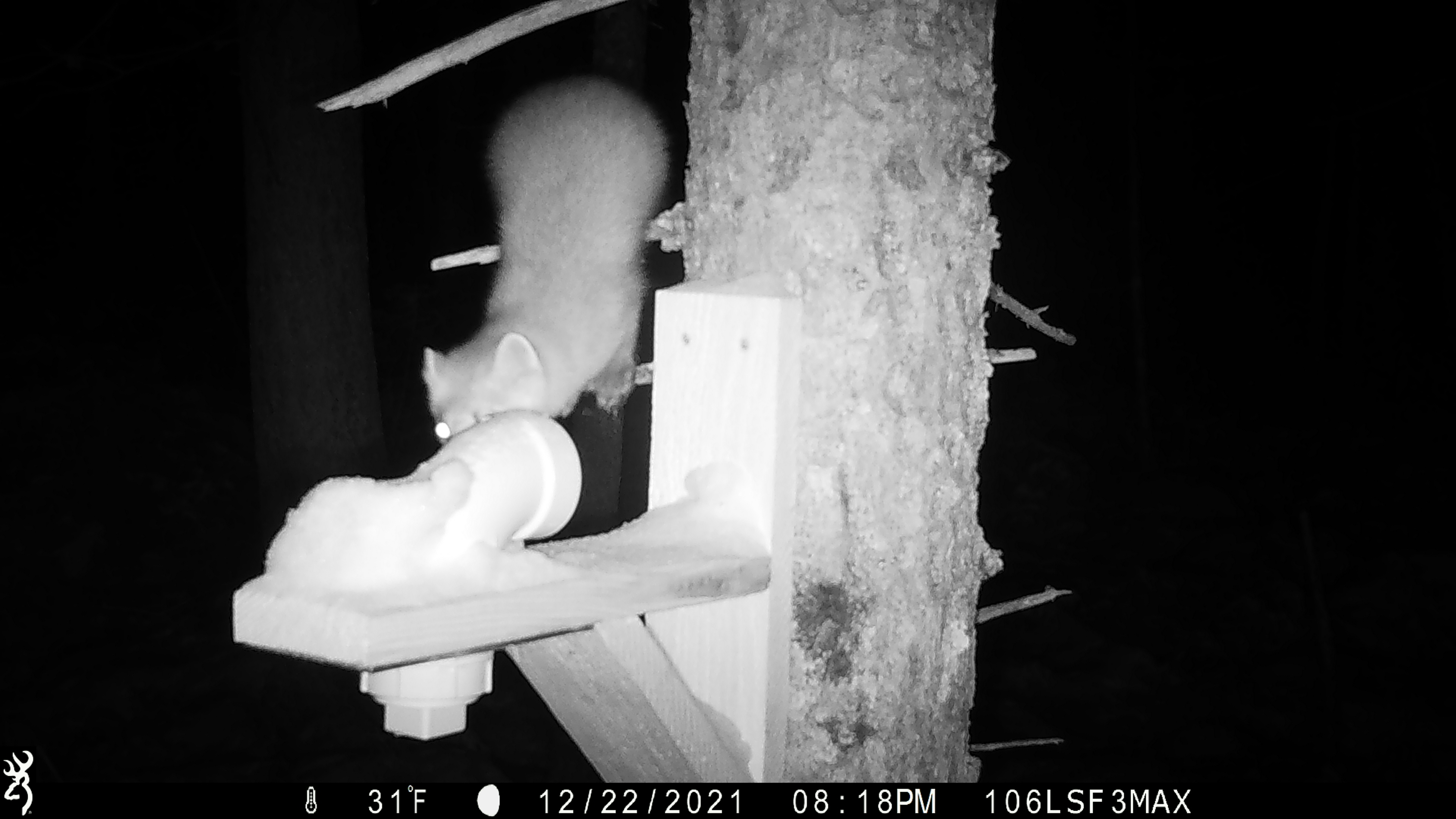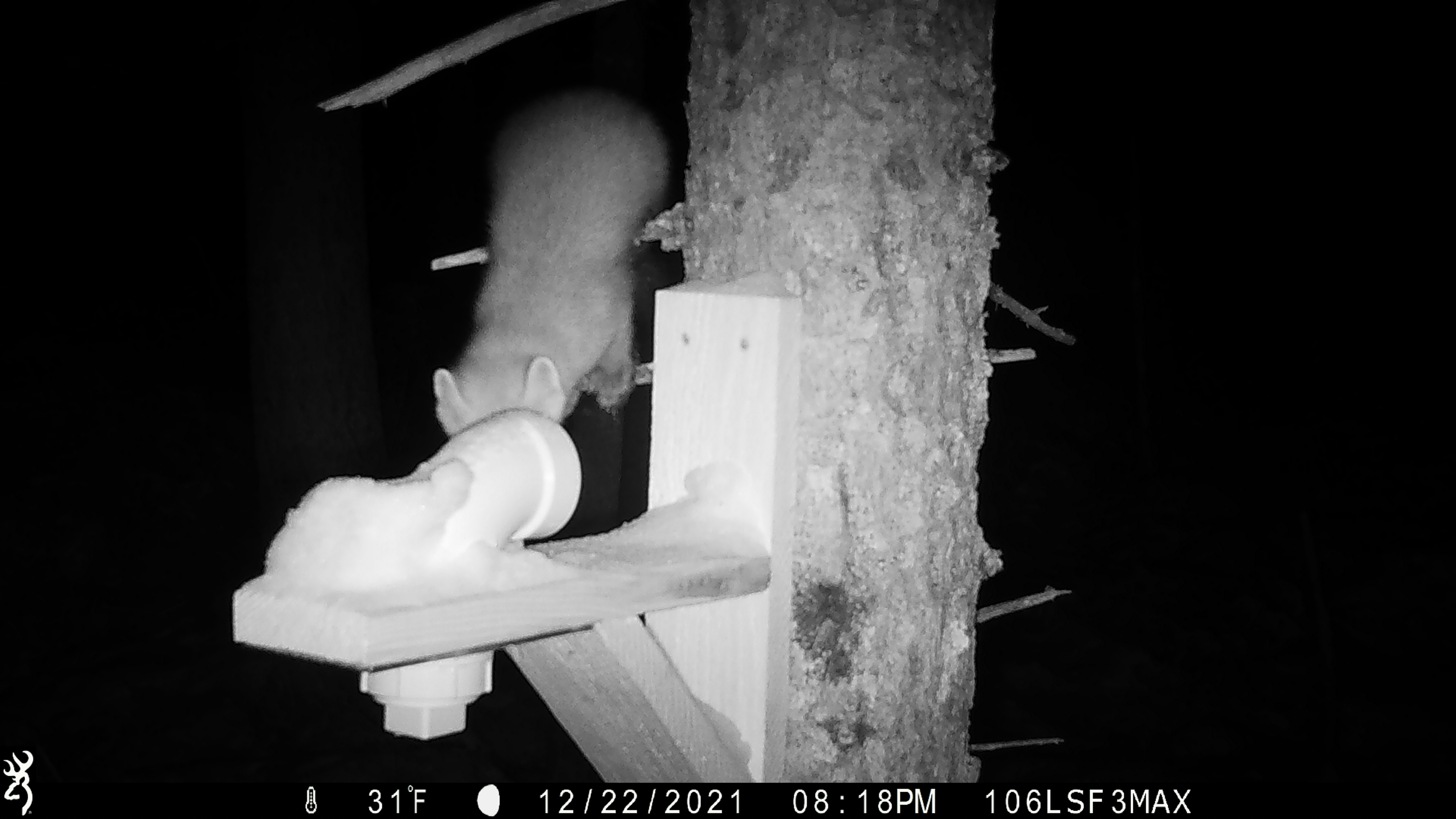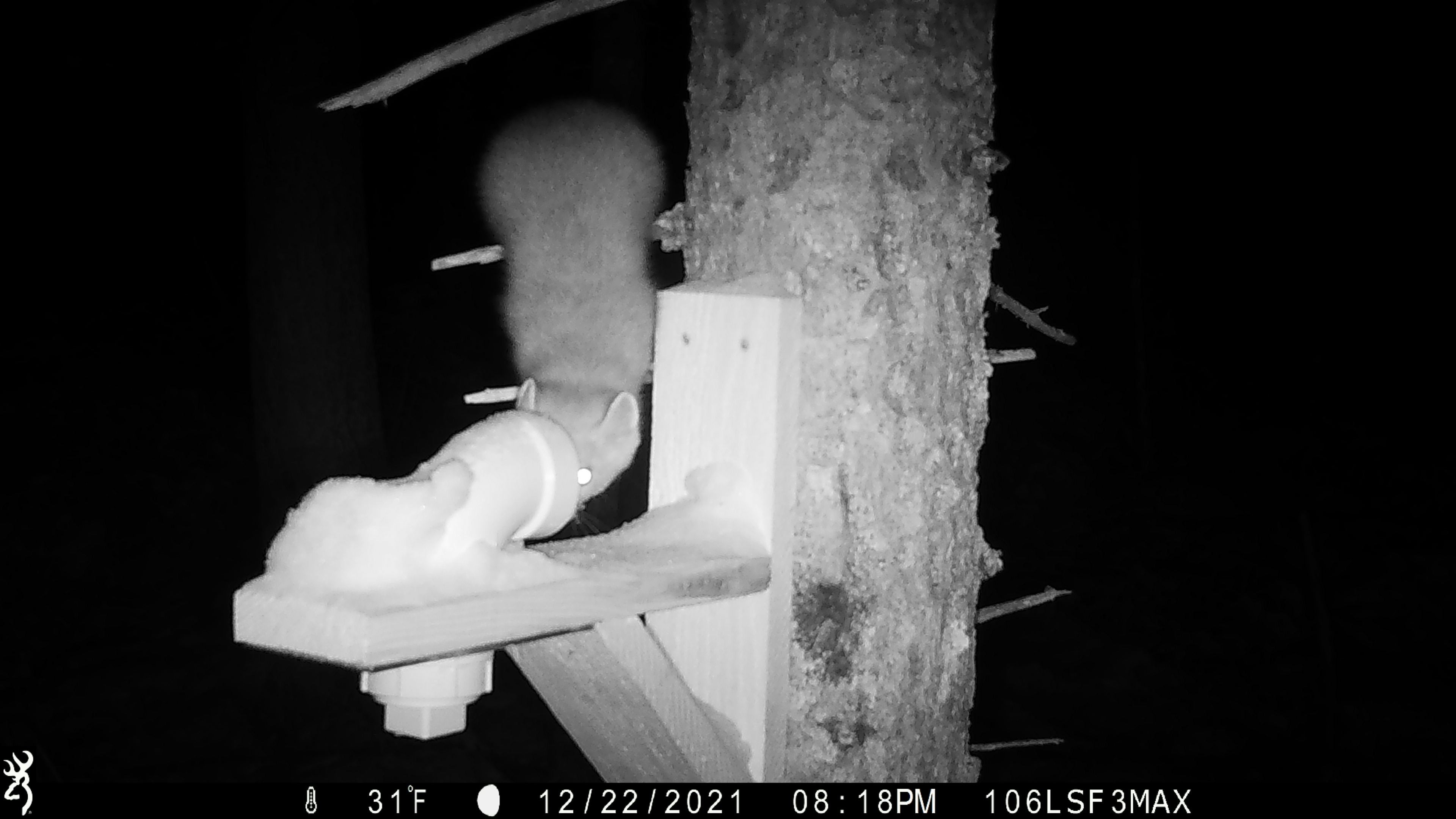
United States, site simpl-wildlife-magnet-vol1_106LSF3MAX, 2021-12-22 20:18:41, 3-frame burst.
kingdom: Animalia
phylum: Chordata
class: Mammalia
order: Carnivora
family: Mustelidae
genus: Martes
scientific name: Martes americana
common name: american marten